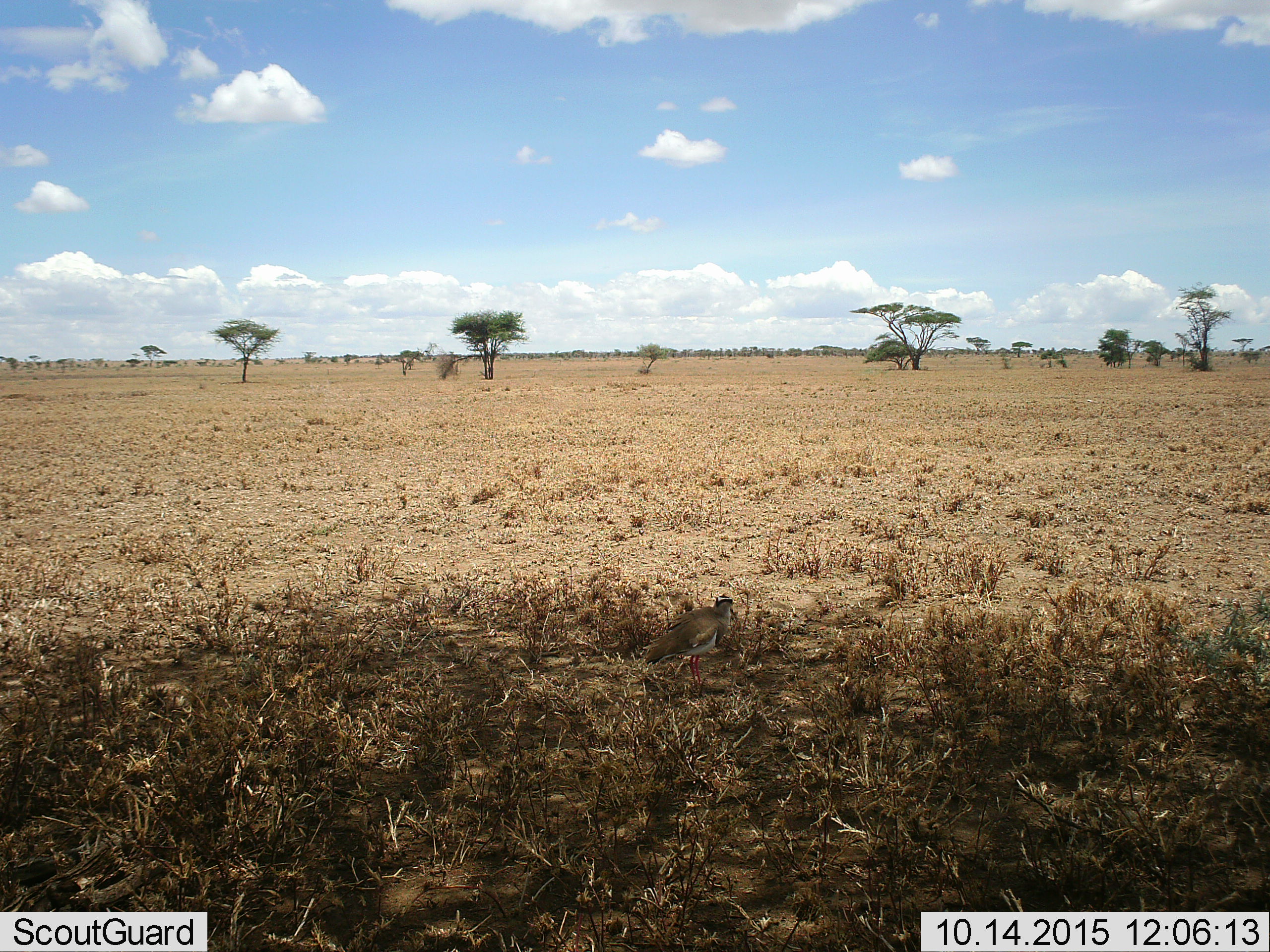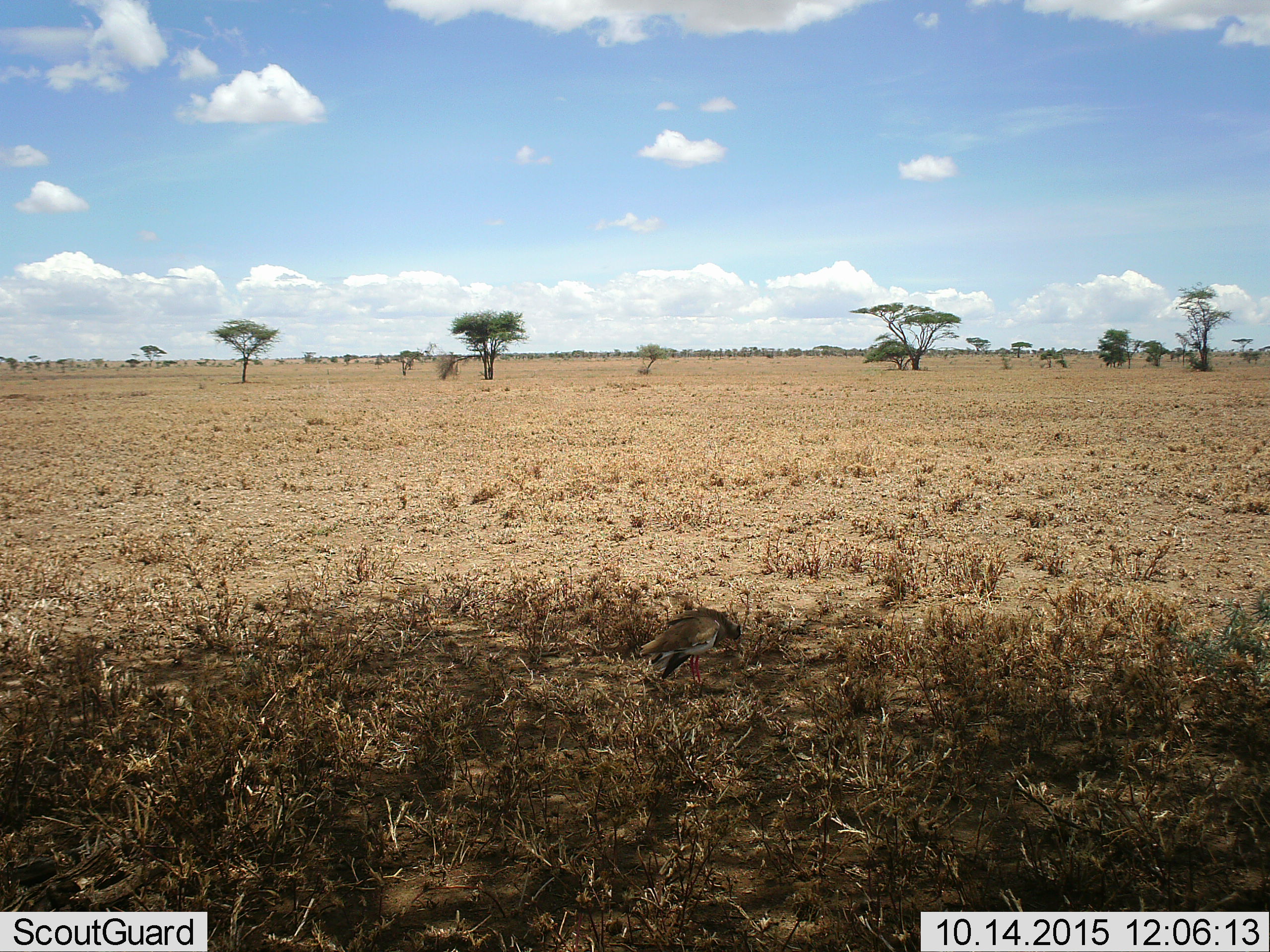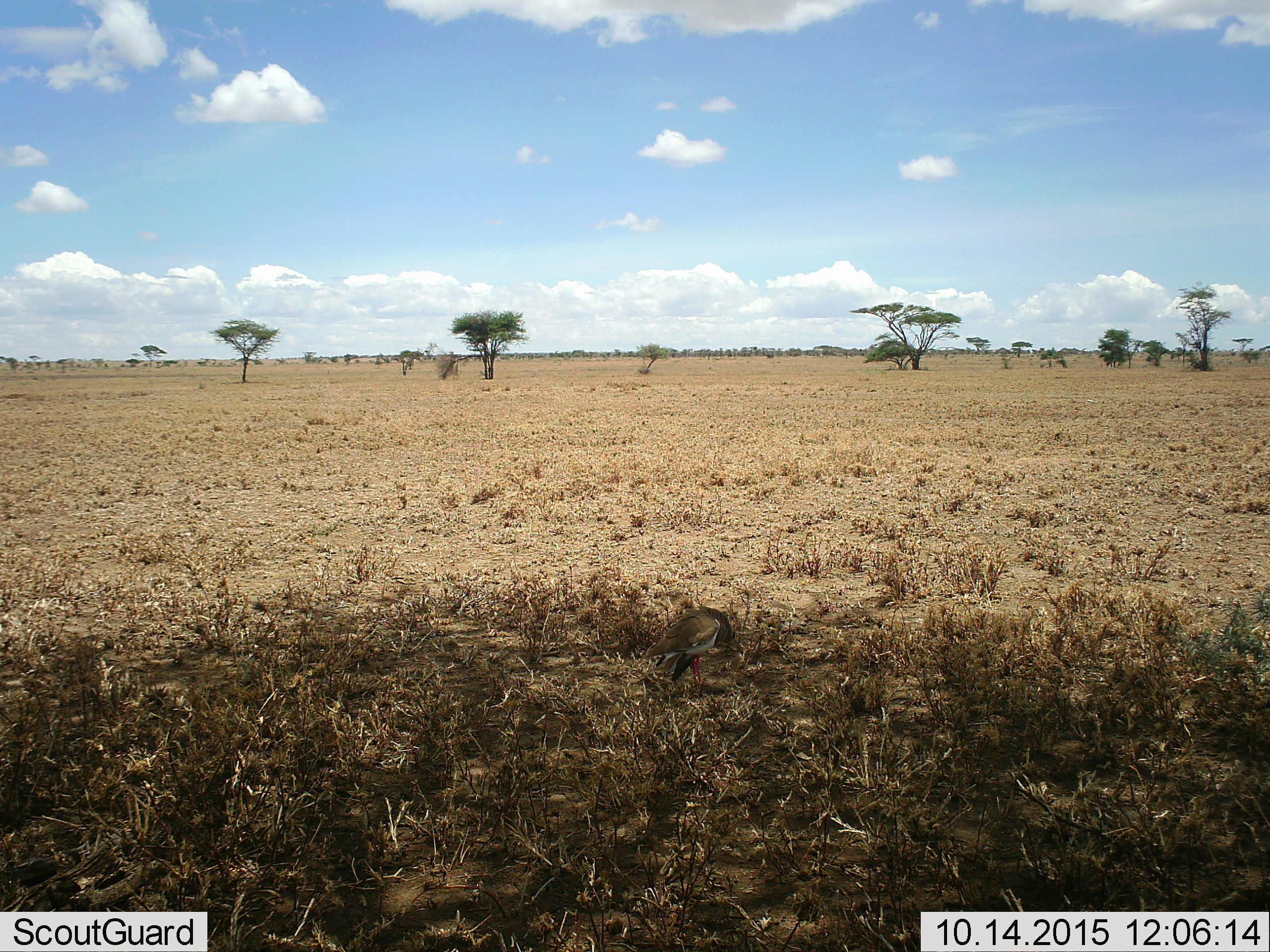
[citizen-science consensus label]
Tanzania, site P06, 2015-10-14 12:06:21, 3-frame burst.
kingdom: Animalia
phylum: Chordata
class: Aves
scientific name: Aves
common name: bird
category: otherbird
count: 1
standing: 60%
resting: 0%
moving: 20%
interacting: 0%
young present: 0%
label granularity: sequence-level